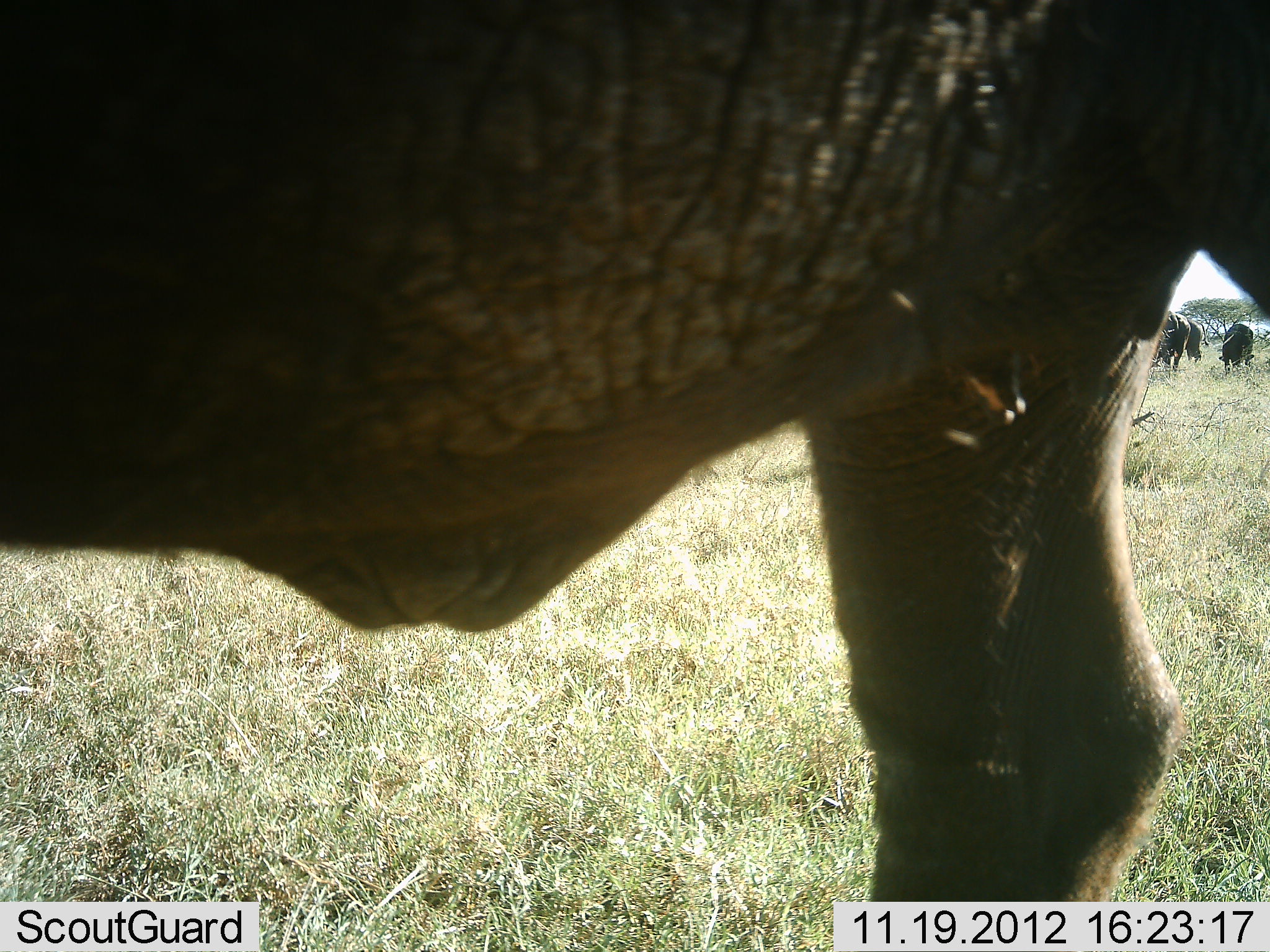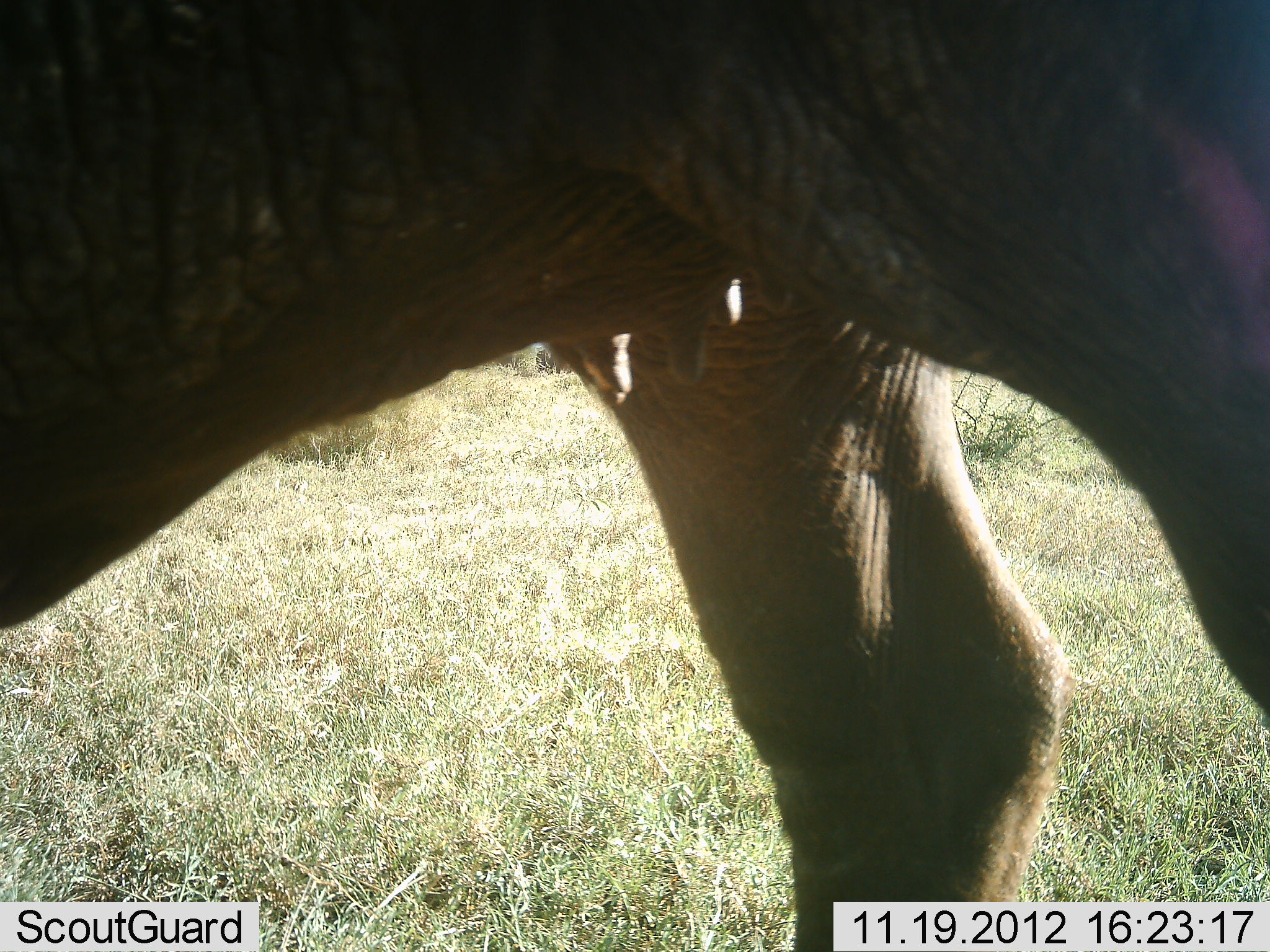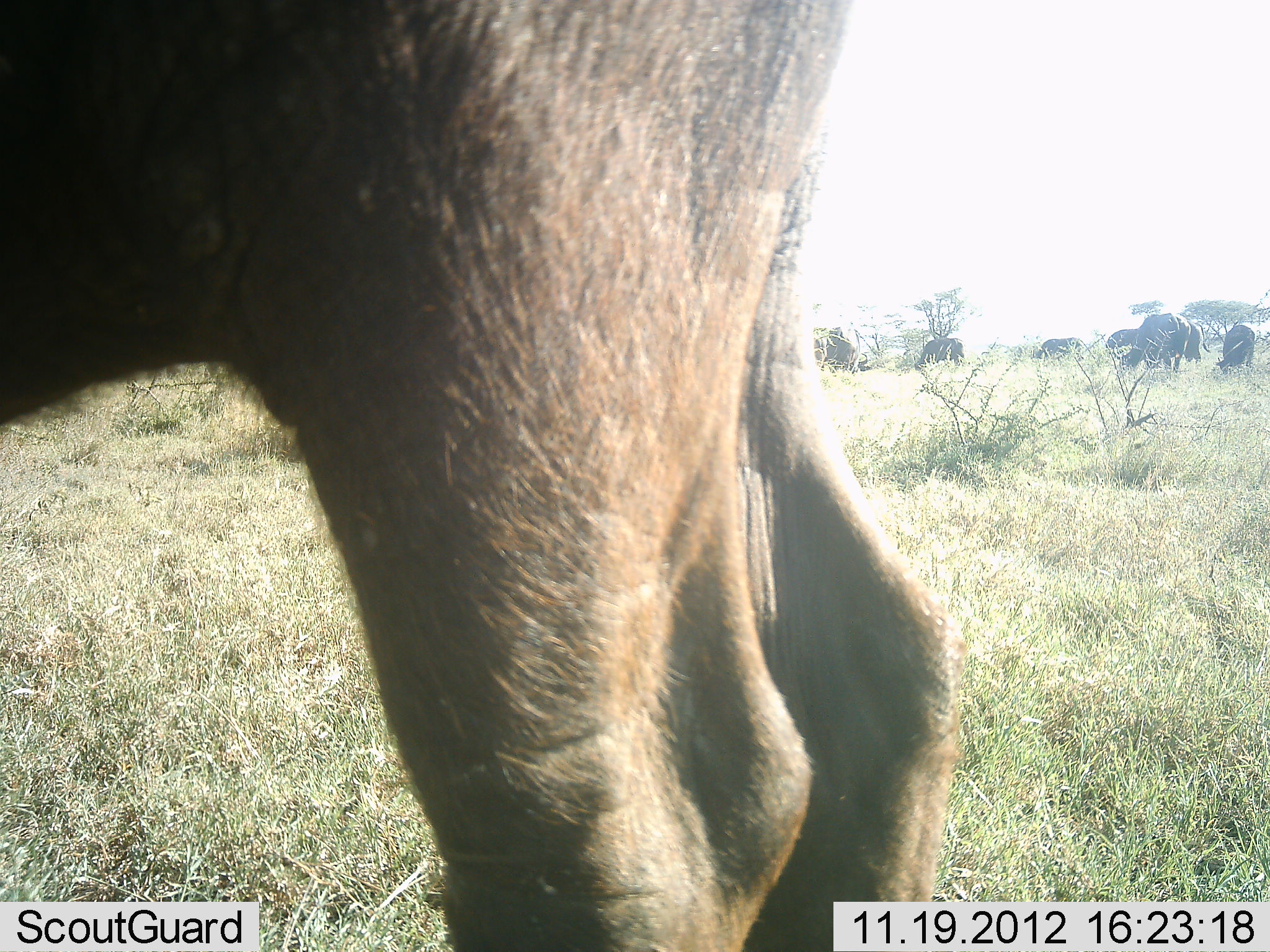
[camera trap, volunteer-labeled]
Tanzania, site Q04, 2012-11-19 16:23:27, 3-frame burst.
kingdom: Animalia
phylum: Chordata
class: Mammalia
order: Artiodactyla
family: Bovidae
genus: Connochaetes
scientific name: Connochaetes taurinus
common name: blue wildebeest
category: wildebeest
Wildebeest (blue wildebeest) (Connochaetes taurinus), count 8. Behavior (volunteer vote fractions): standing 40%, resting 0%, moving 30%, interacting 0%. Young present (vote fraction): 0%. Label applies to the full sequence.